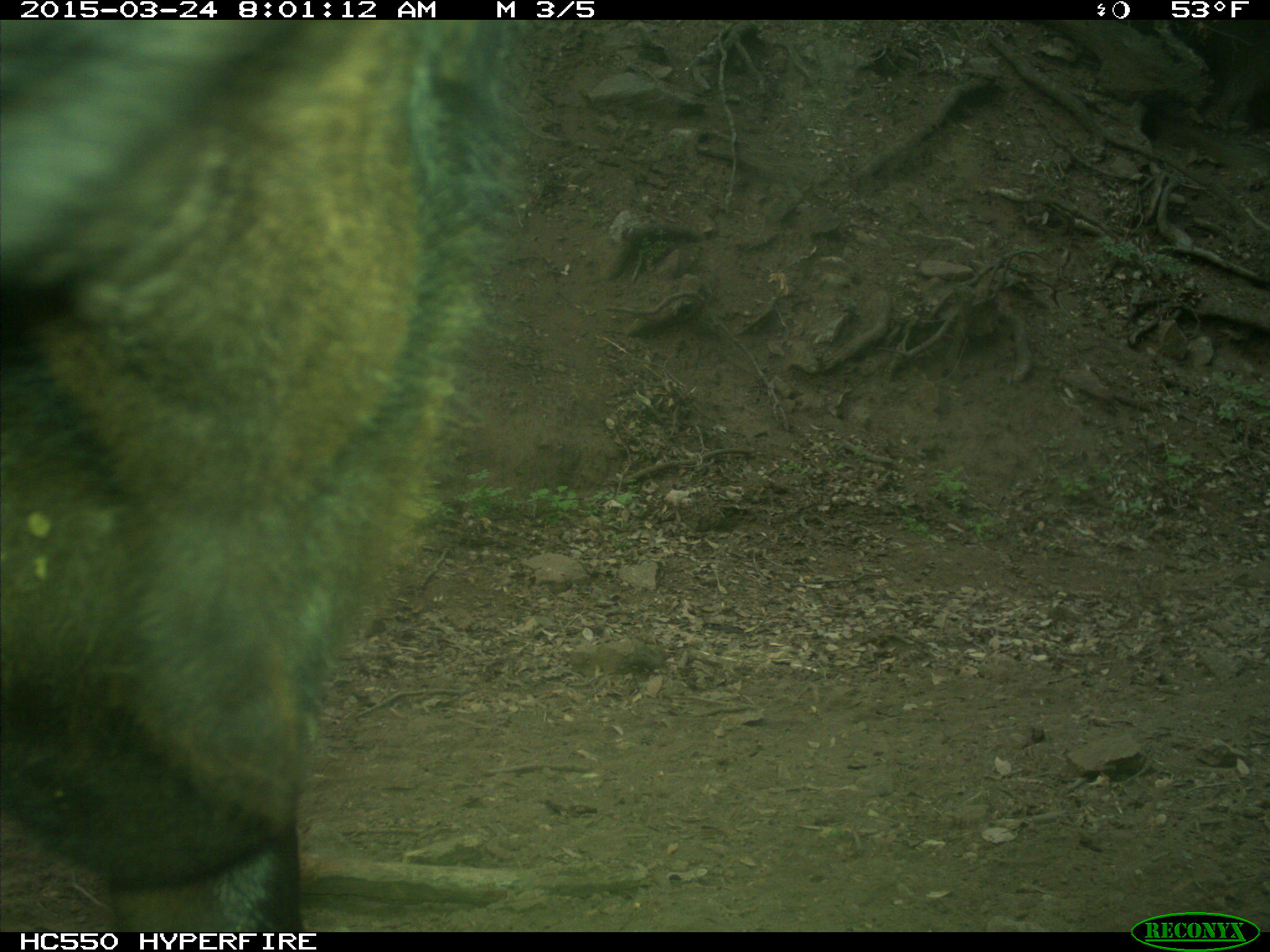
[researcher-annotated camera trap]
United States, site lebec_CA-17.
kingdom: Animalia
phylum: Chordata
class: Mammalia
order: Artiodactyla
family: Bovidae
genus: Bos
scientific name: Bos taurus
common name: domestic cow